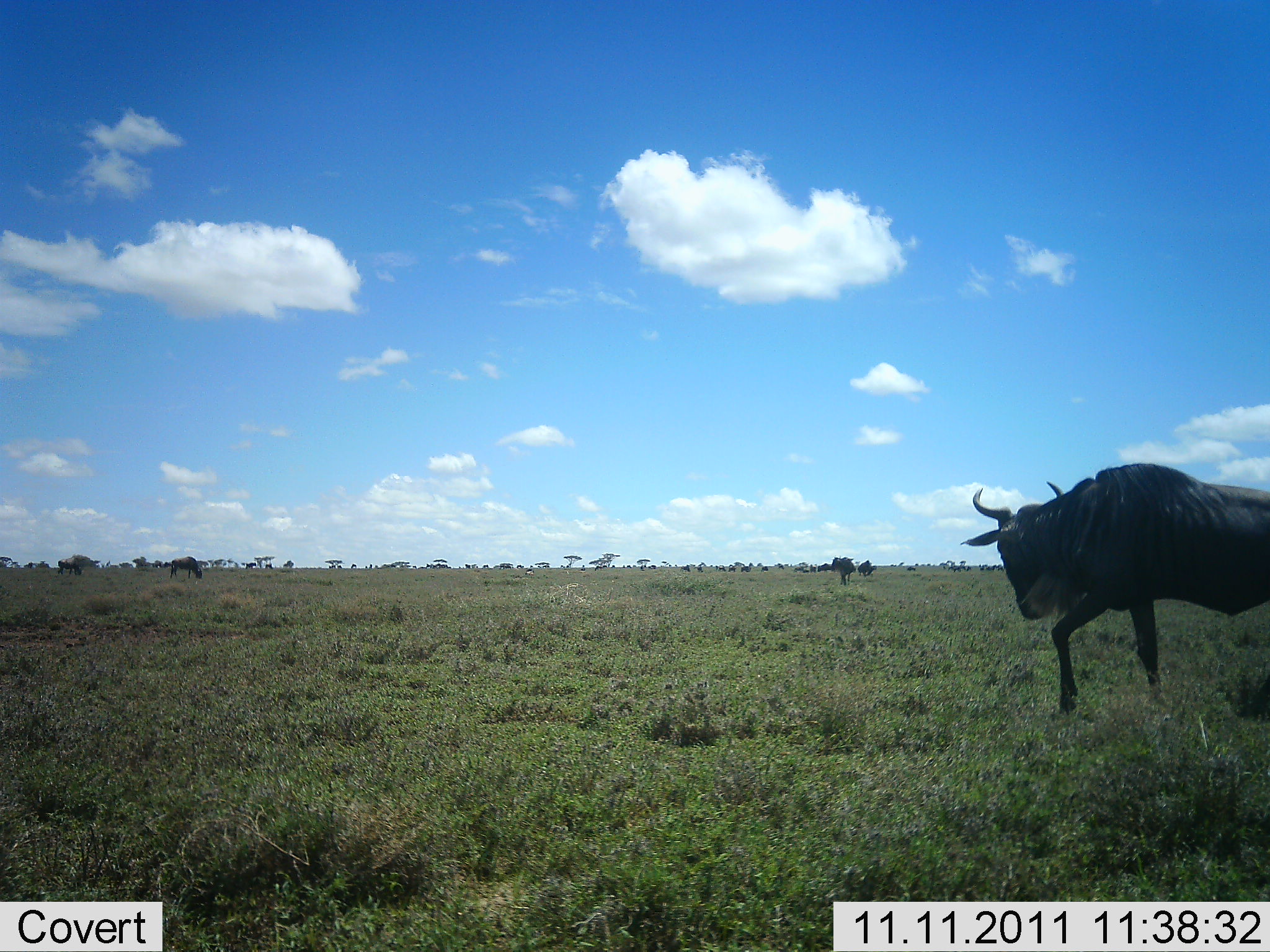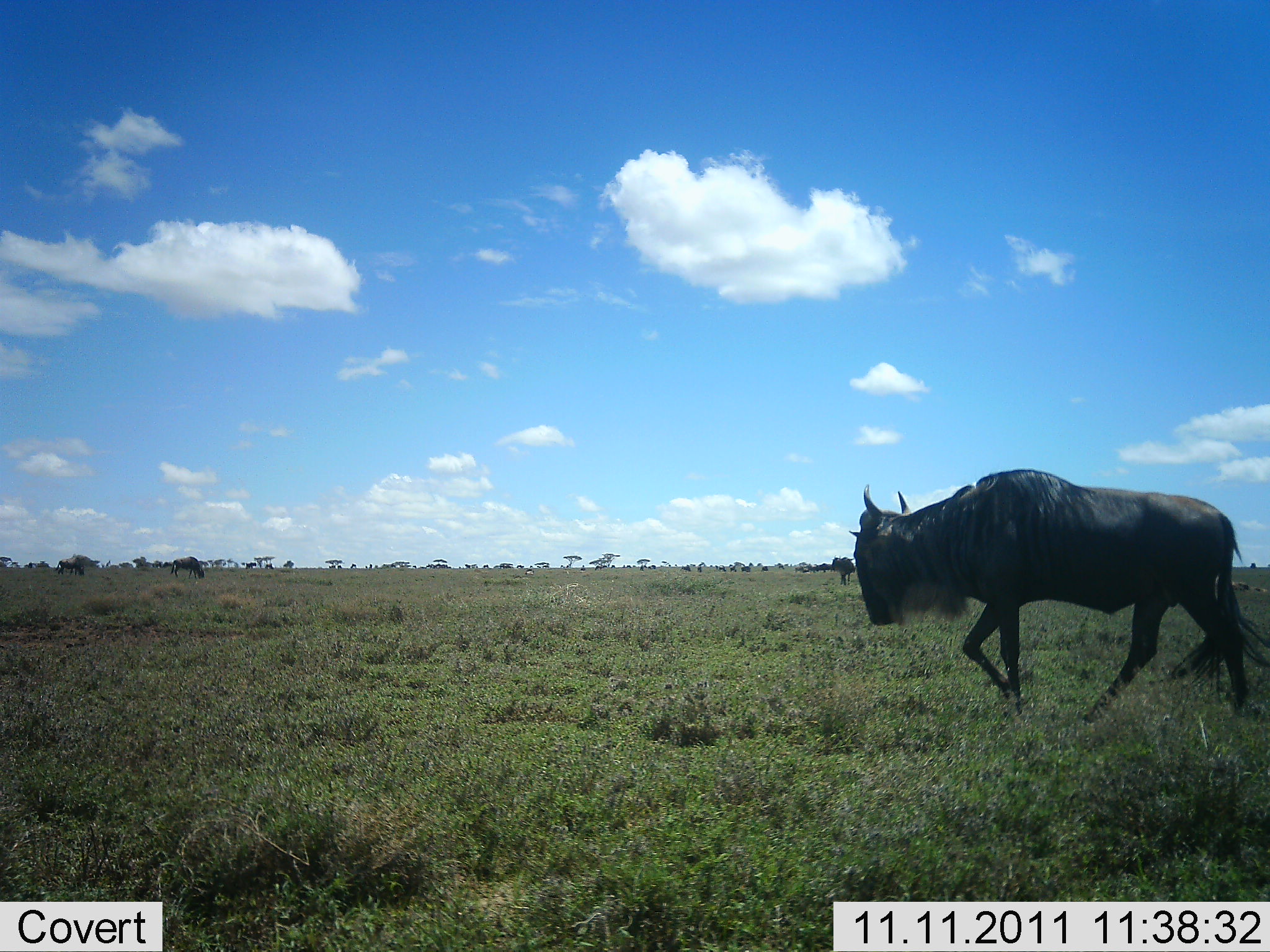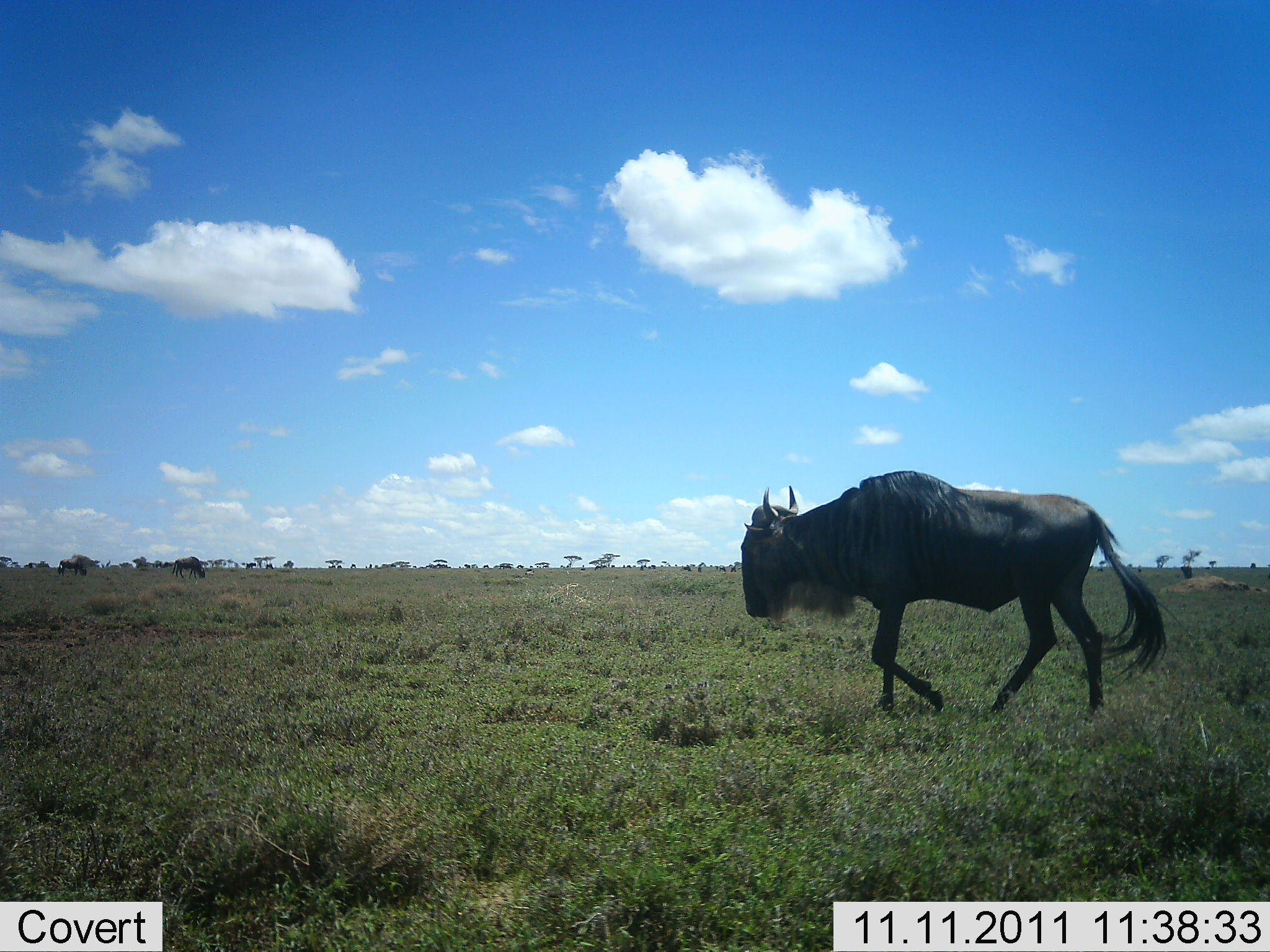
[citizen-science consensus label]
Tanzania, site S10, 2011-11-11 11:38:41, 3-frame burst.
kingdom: Animalia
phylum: Chordata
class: Mammalia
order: Artiodactyla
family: Bovidae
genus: Connochaetes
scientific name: Connochaetes taurinus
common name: blue wildebeest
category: wildebeest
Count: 3.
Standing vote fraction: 9%.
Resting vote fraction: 0%.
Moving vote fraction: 100%.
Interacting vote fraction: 0%.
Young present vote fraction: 0%.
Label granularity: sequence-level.